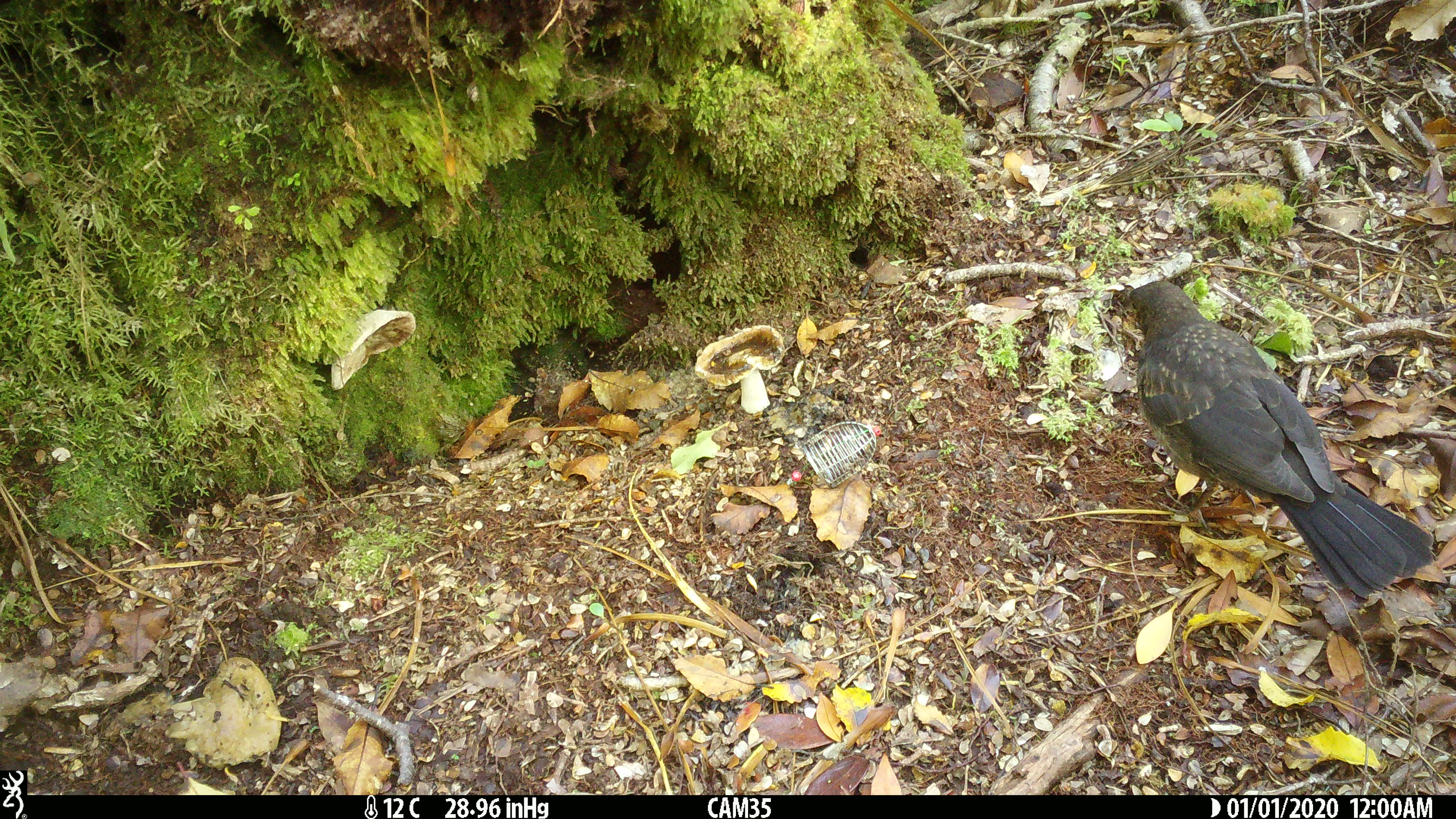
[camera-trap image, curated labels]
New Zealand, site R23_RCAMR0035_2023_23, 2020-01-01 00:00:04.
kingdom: Animalia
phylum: Chordata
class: Aves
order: Passeriformes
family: Turdidae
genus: Turdus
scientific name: Turdus merula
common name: eurasian blackbird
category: blackbird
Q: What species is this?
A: Blackbird (eurasian blackbird) (Turdus merula).